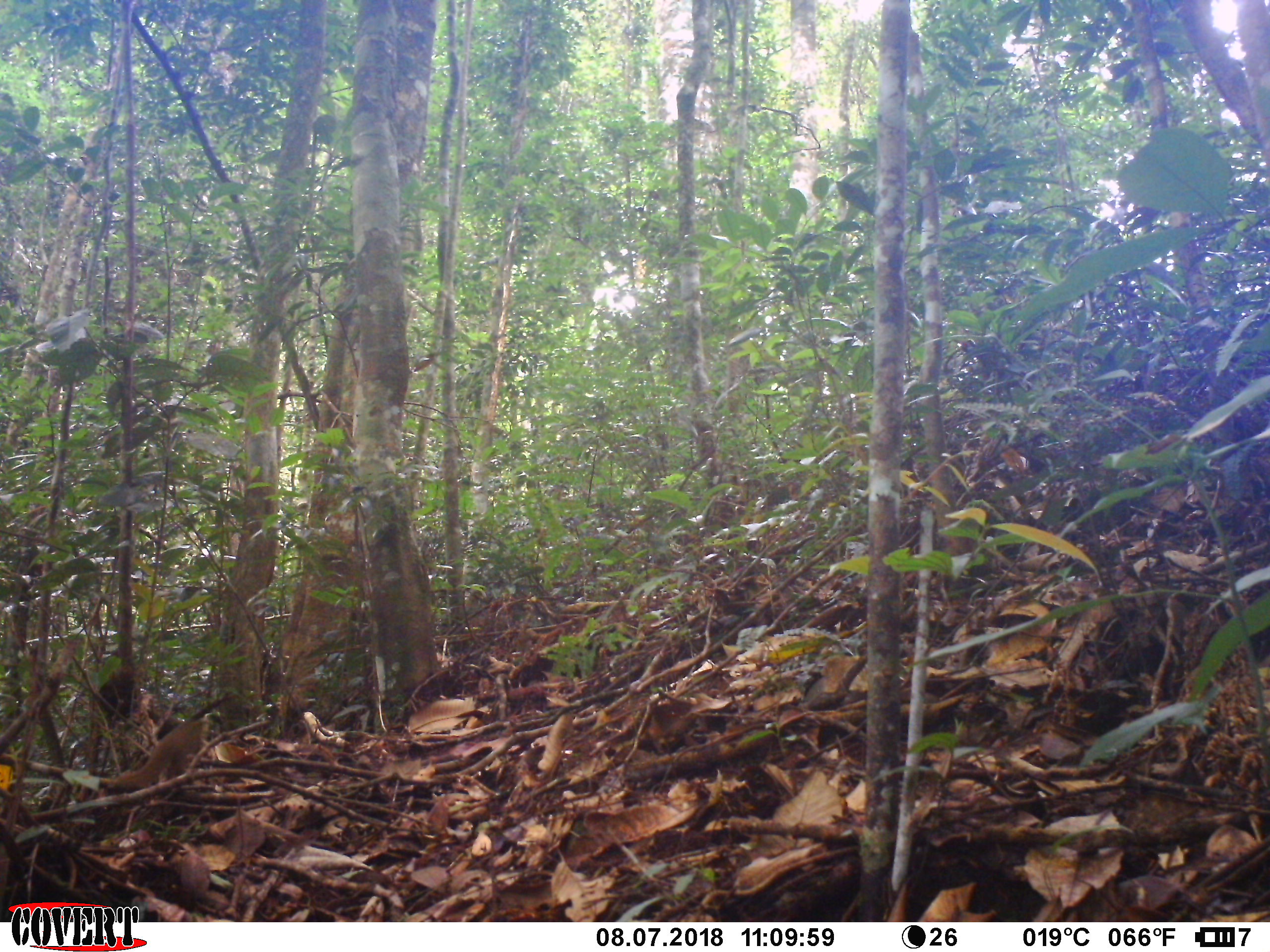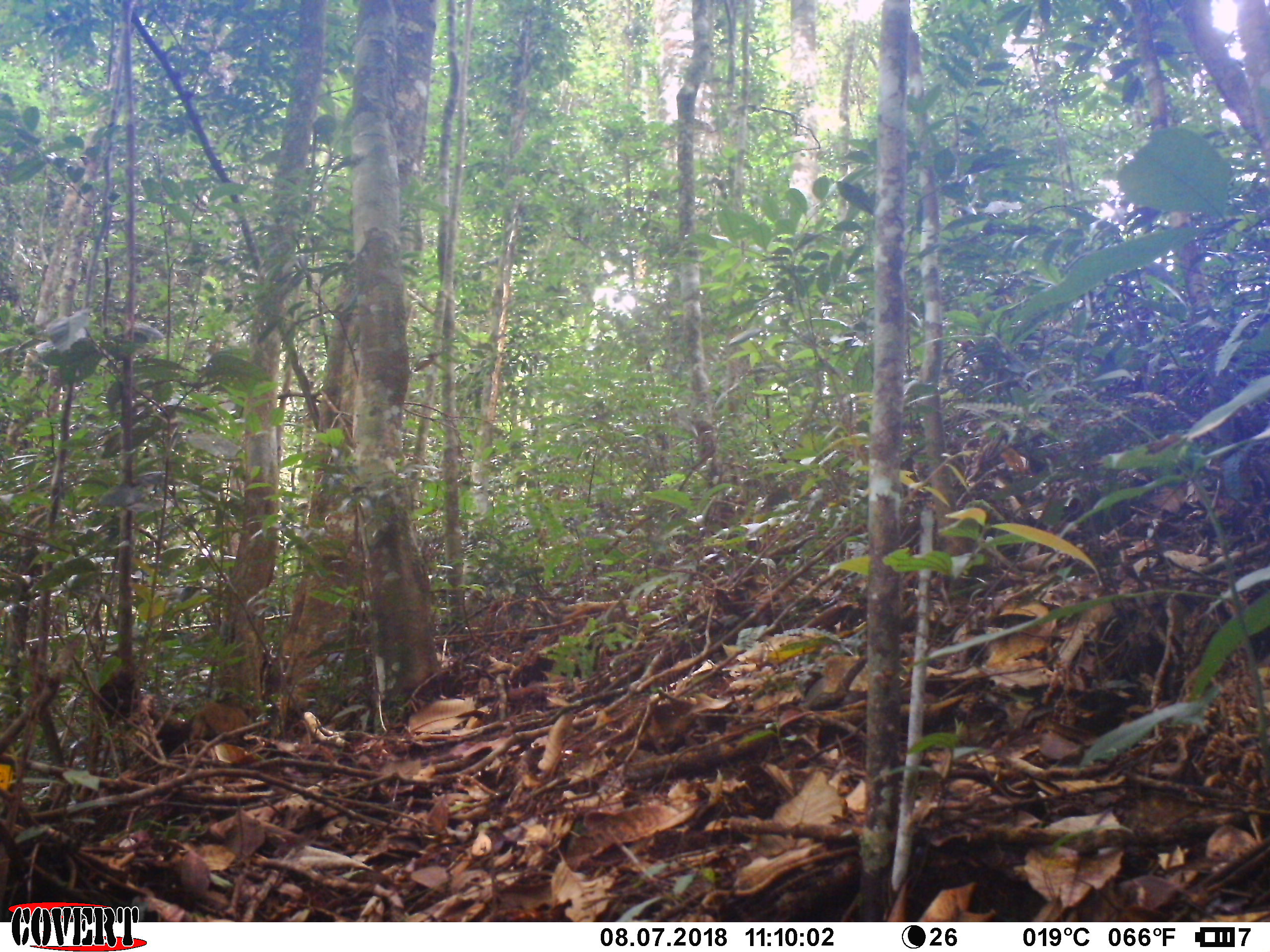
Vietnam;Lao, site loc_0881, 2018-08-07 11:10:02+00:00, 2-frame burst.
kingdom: Animalia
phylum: Chordata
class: Mammalia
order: Scandentia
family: Tupaiidae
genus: Tupaia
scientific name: Tupaia belangeri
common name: northern treeshrew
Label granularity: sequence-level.